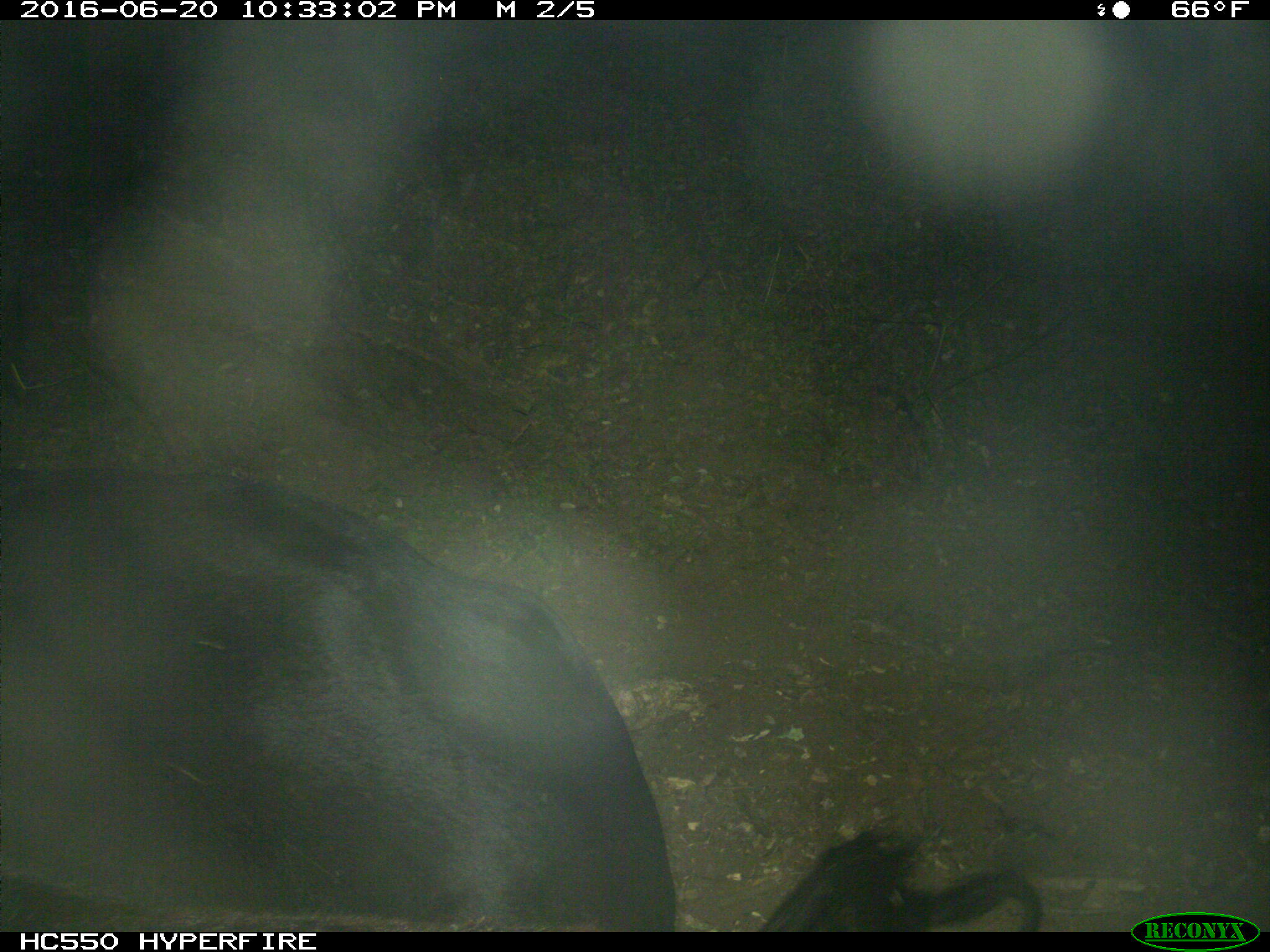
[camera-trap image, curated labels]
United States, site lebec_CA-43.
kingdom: Animalia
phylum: Chordata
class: Mammalia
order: Artiodactyla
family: Bovidae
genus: Bos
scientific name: Bos taurus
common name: domestic cow